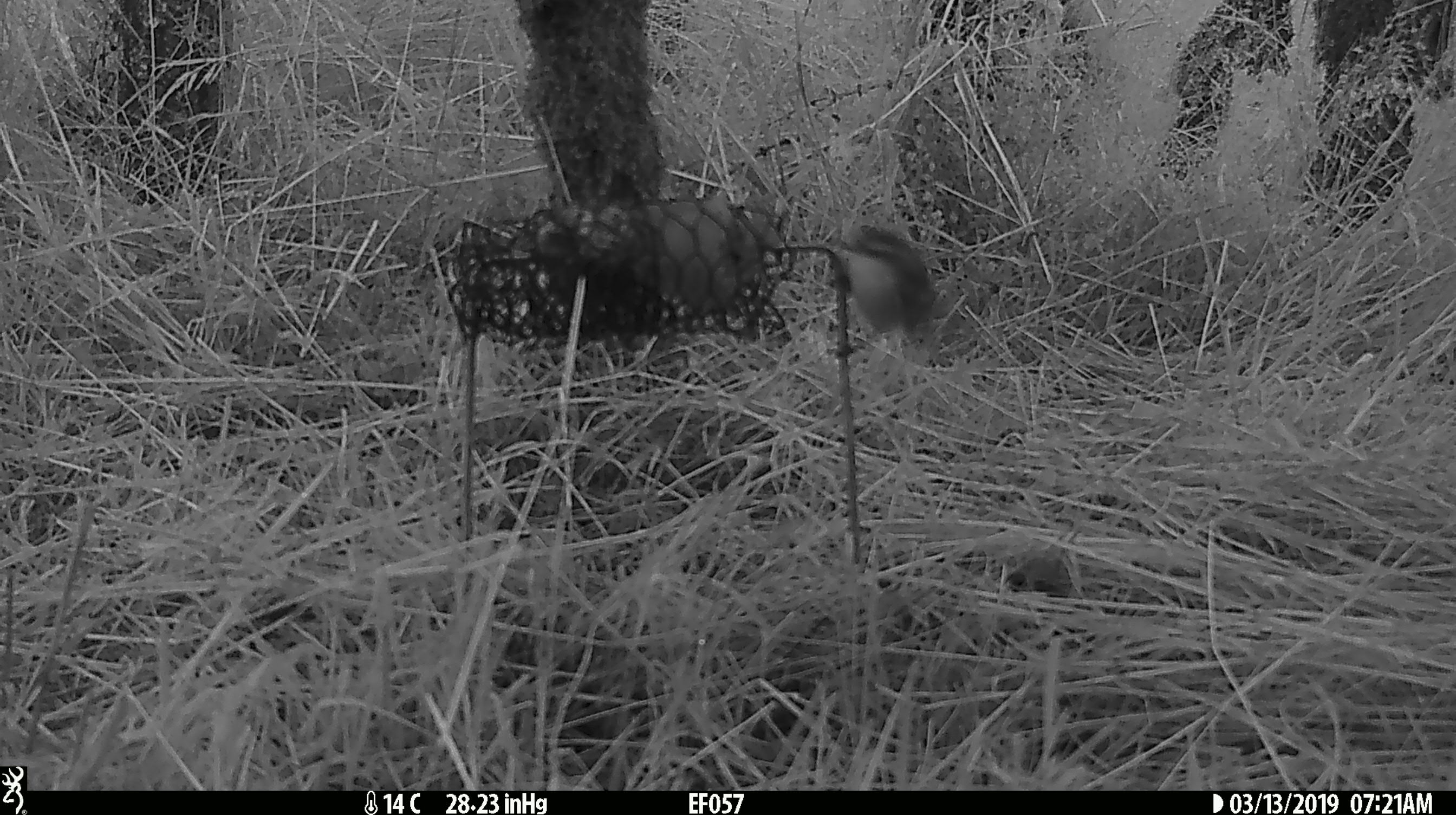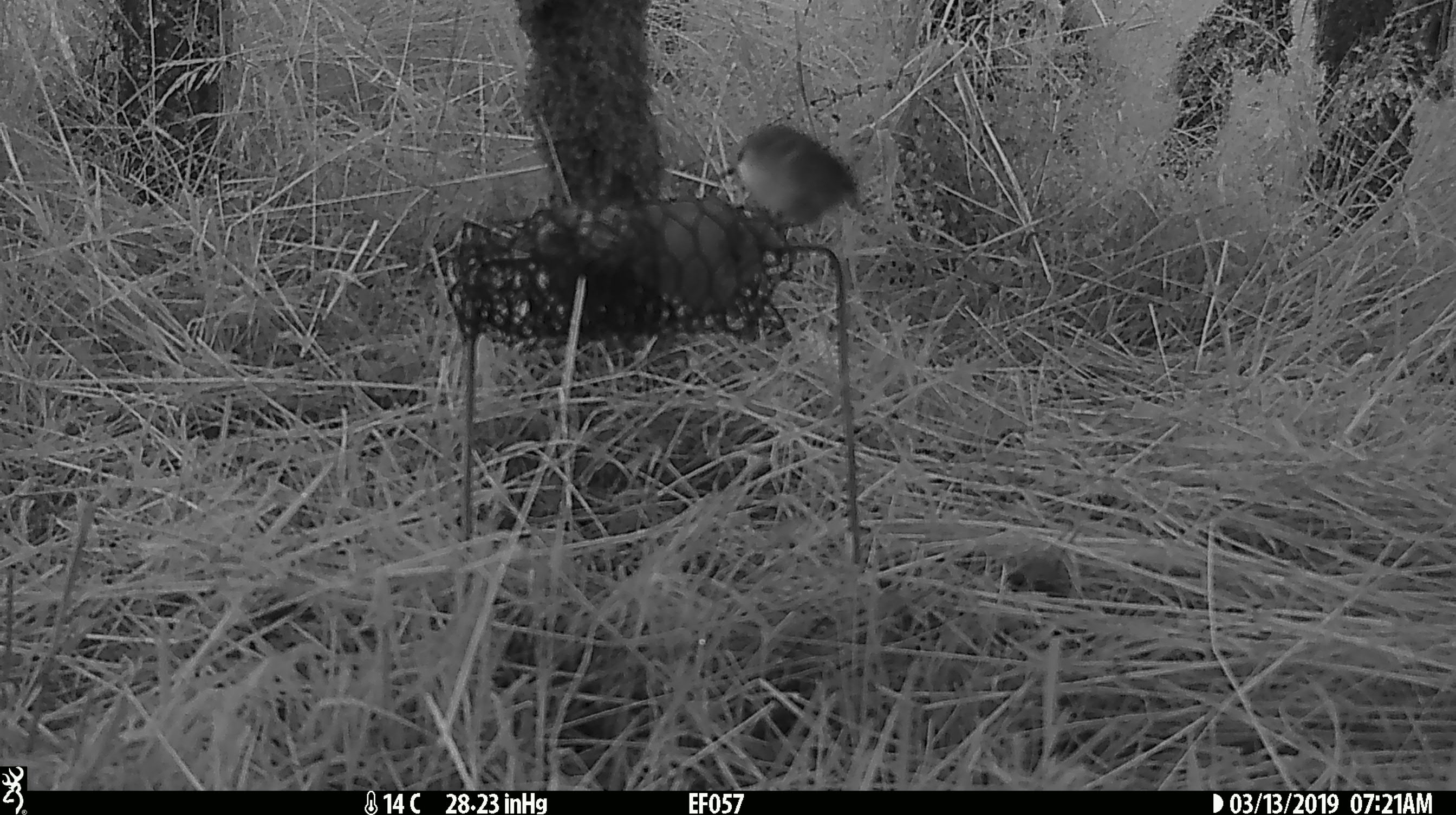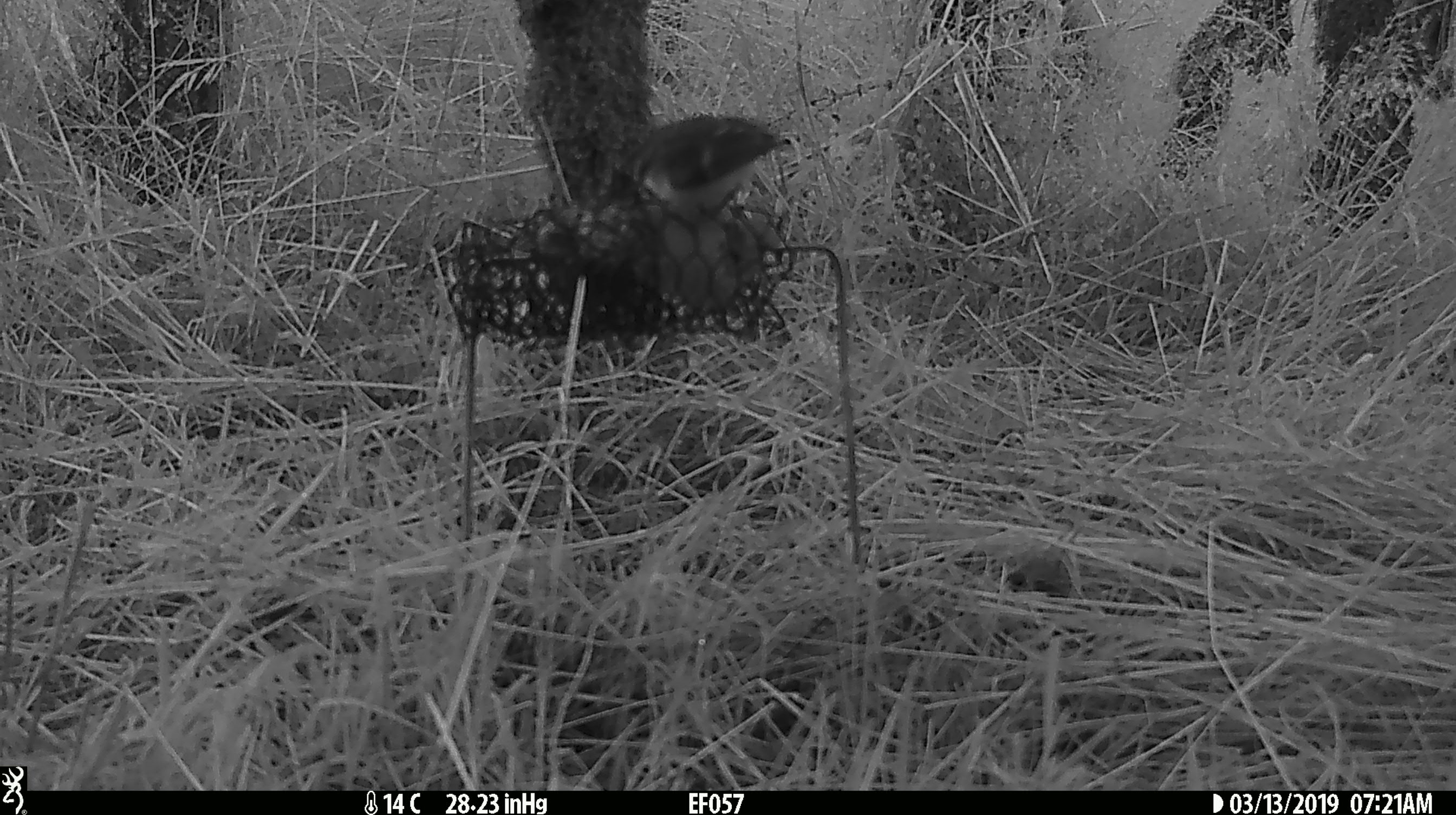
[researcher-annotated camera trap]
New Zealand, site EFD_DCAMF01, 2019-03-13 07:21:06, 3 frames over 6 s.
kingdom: Animalia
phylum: Chordata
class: Aves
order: Passeriformes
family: Acanthisittidae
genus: Acanthisitta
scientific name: Acanthisitta chloris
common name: rifleman